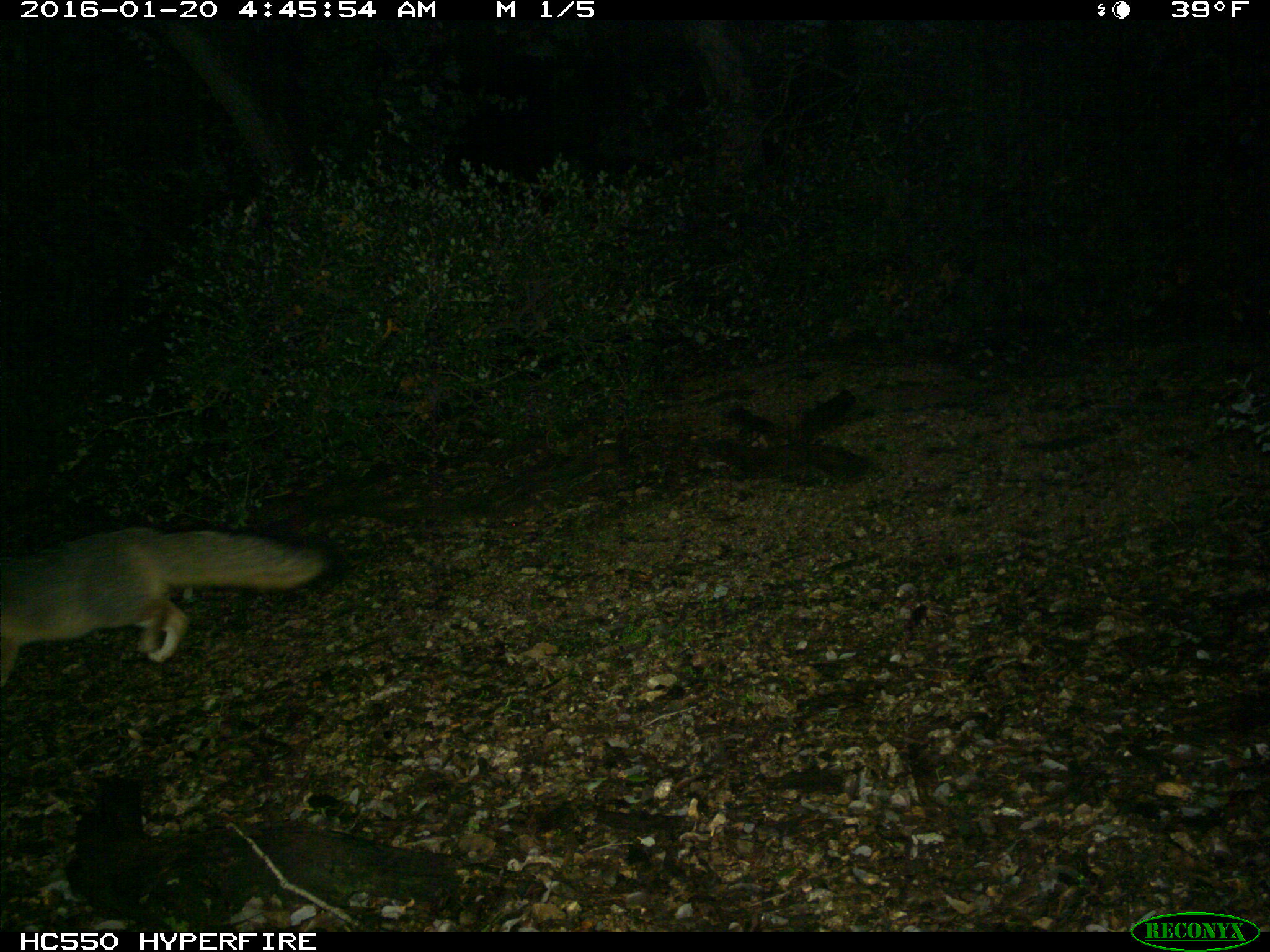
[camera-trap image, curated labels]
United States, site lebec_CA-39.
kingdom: Animalia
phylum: Chordata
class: Mammalia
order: Carnivora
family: Canidae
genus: Urocyon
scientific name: Urocyon cinereoargenteus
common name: gray fox